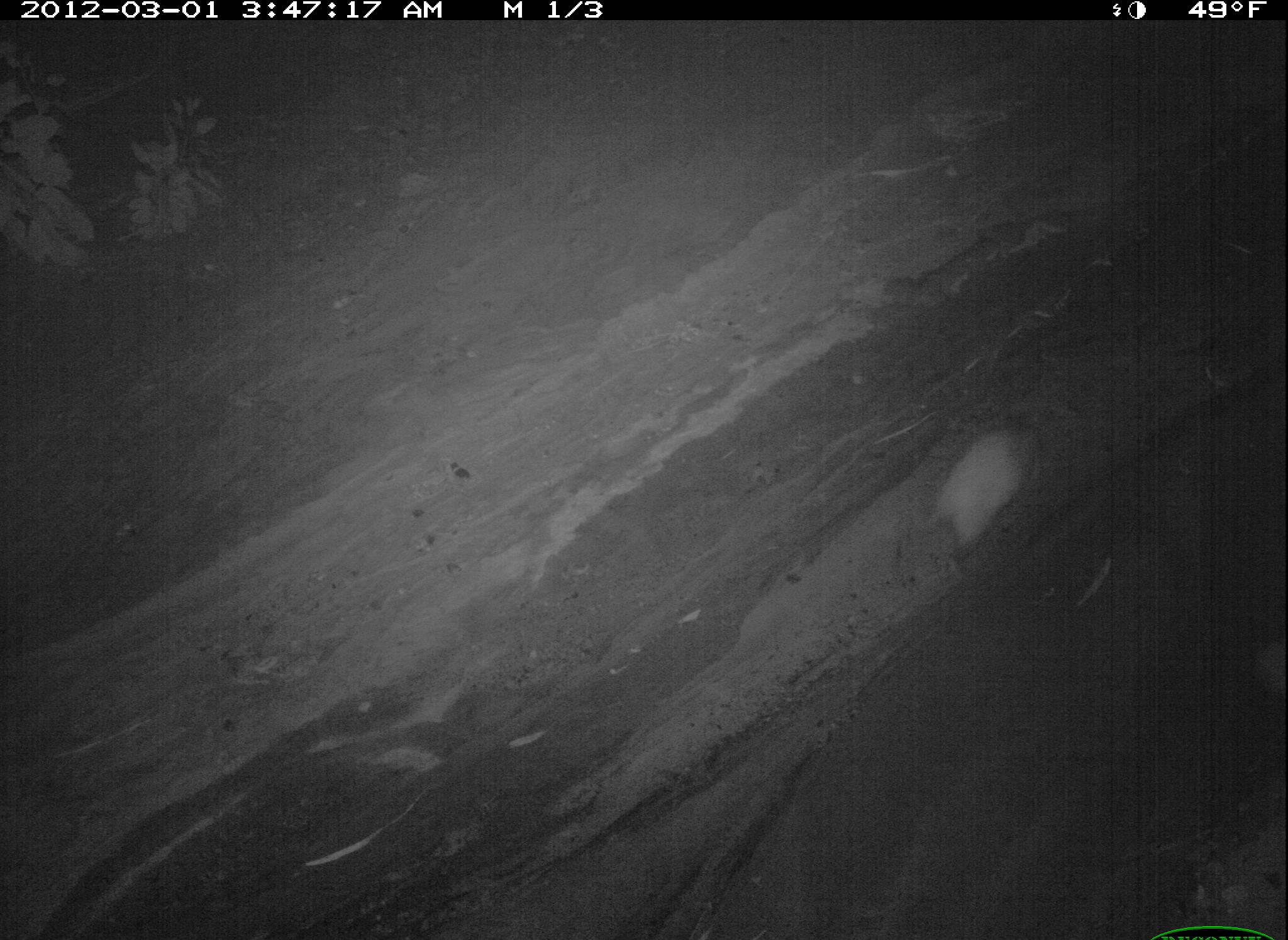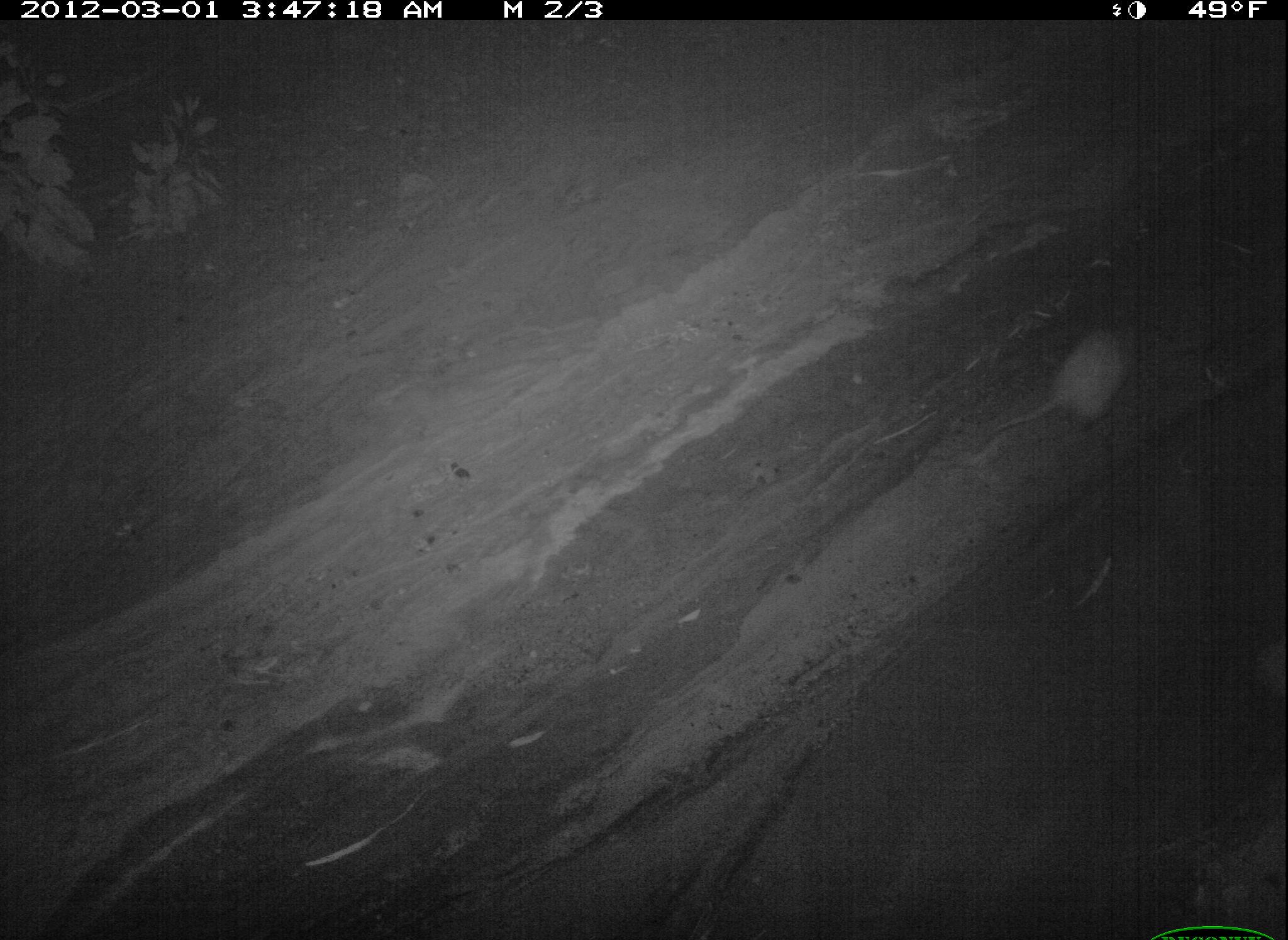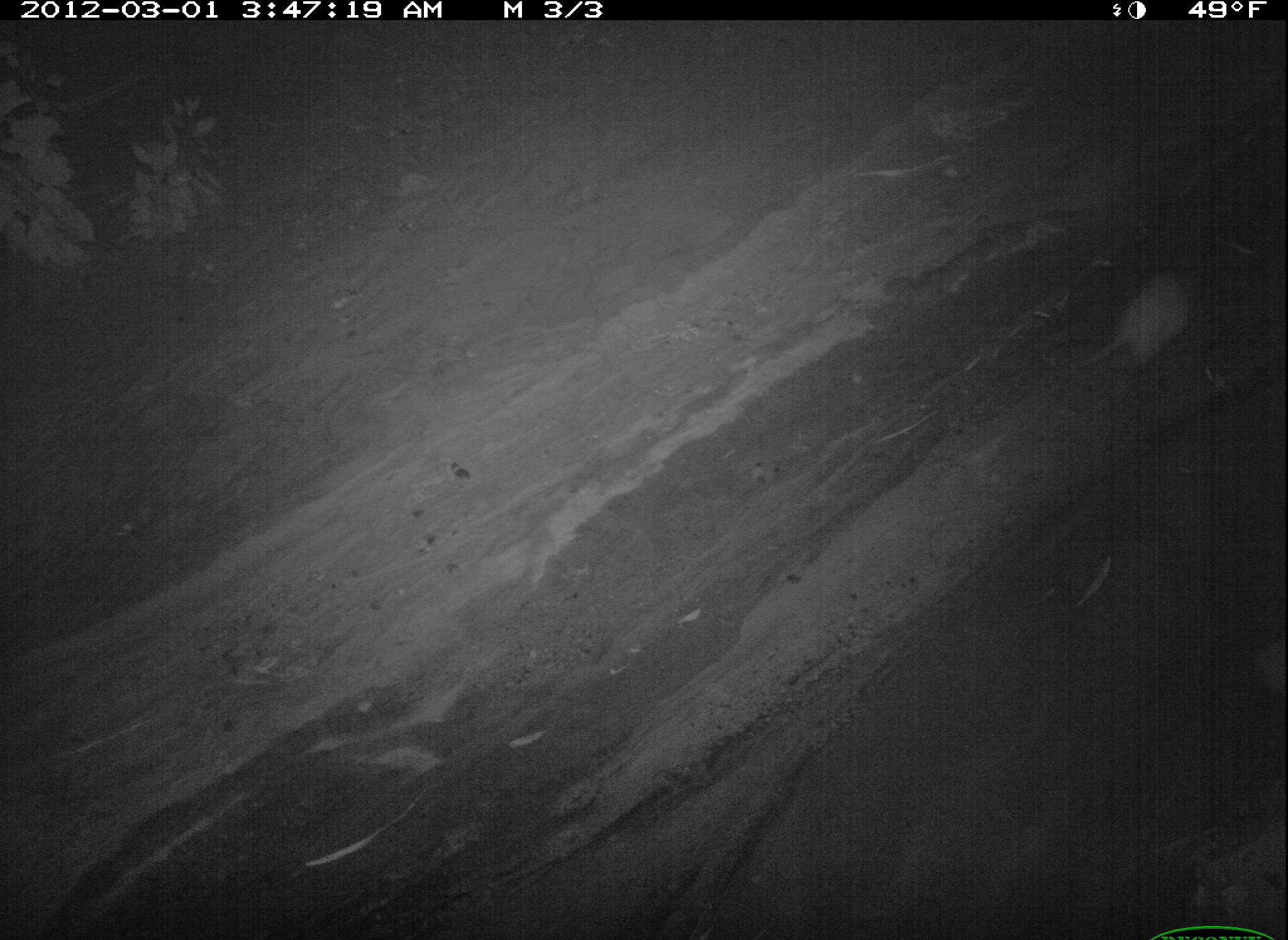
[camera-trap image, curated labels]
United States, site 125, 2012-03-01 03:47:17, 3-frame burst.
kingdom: Animalia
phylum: Chordata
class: Mammalia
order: Didelphimorphia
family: Didelphidae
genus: Didelphis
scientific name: Didelphis virginiana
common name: virginia opossum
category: opossum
Opossum (virginia opossum) (Didelphis virginiana).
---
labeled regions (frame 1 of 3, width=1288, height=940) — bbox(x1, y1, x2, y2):
opossum: bbox(912, 412, 1047, 572)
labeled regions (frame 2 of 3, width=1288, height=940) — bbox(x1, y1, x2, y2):
opossum: bbox(980, 318, 1145, 450)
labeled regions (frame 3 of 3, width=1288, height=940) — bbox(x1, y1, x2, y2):
opossum: bbox(1074, 262, 1202, 375)